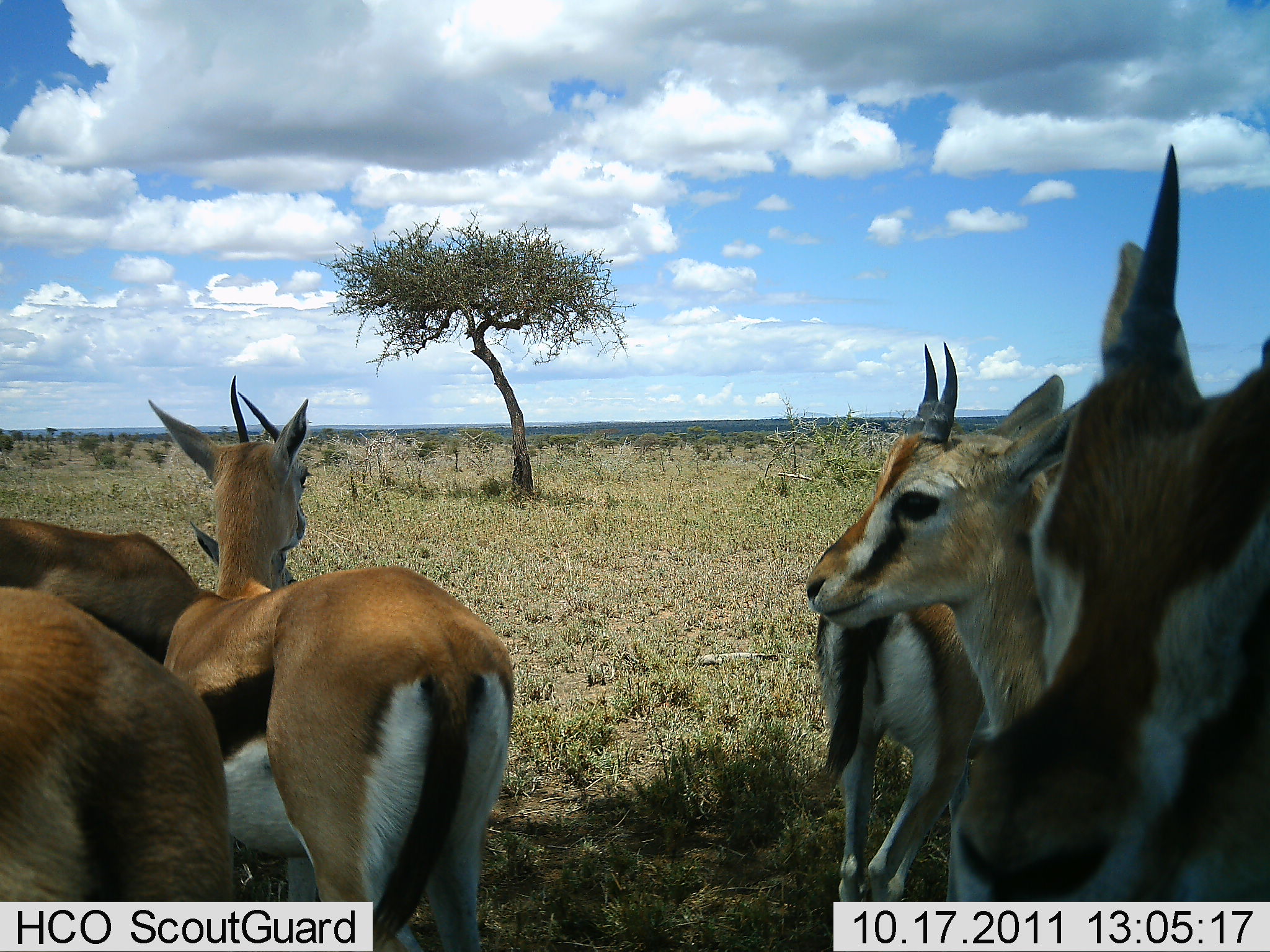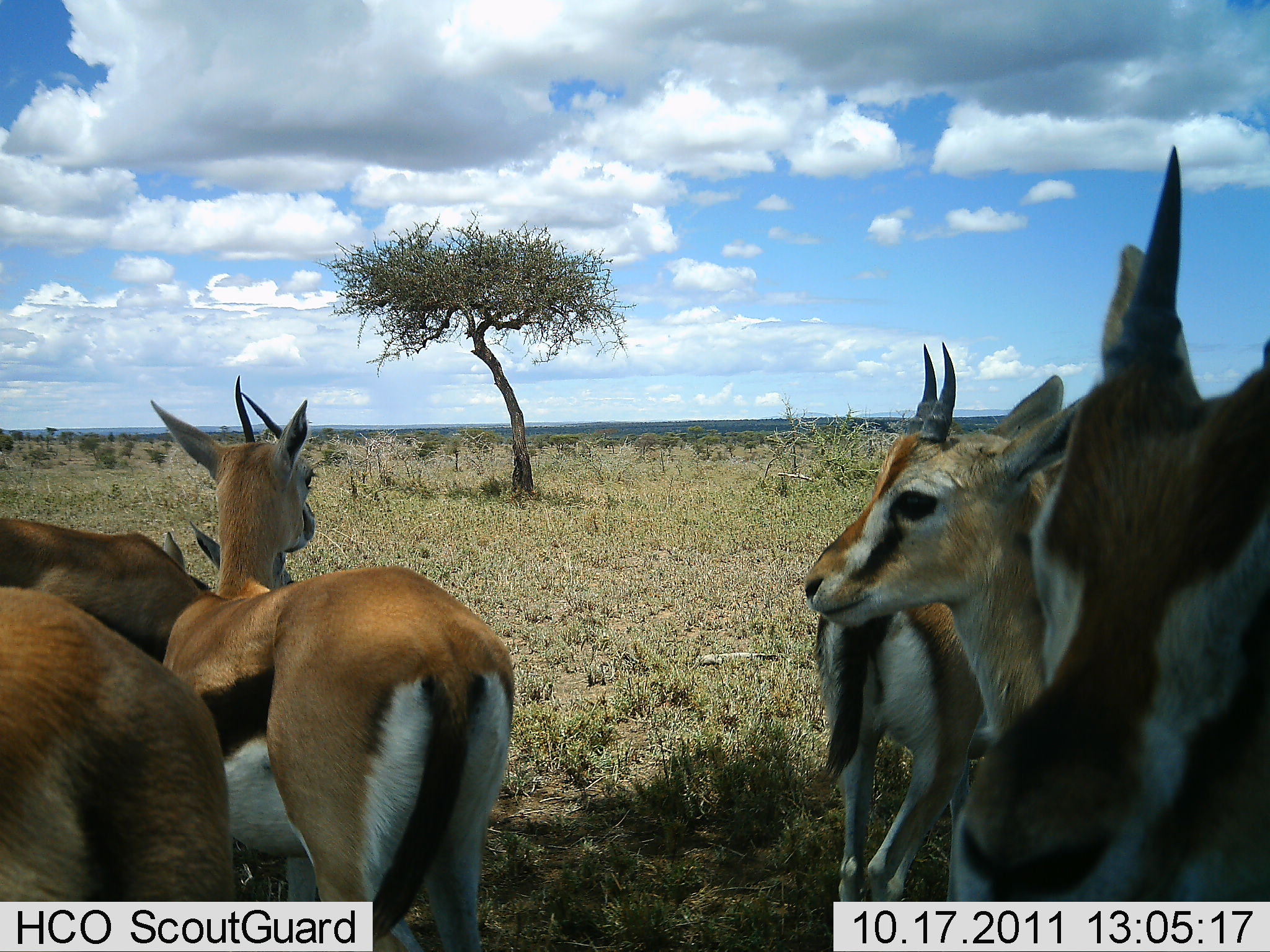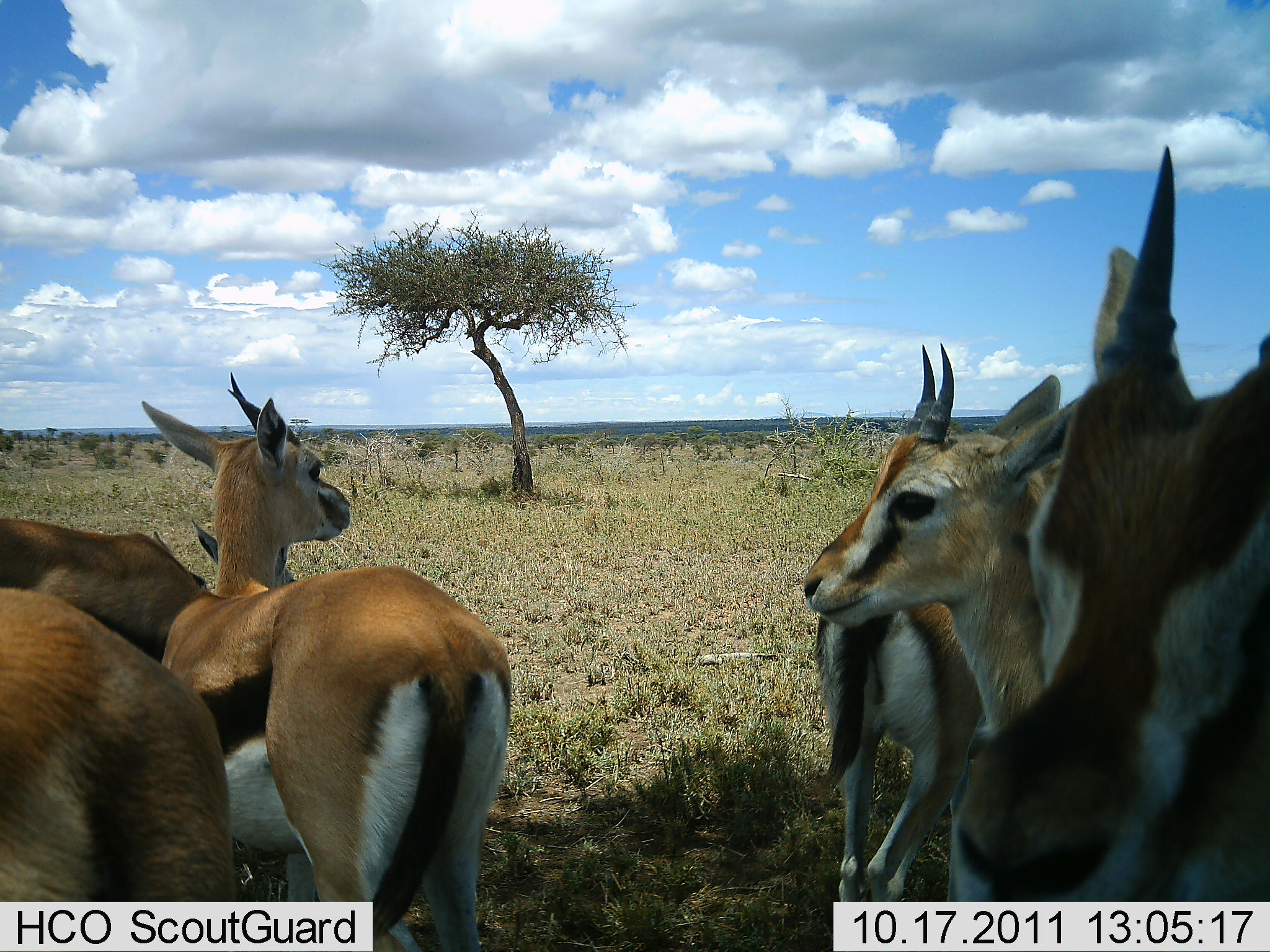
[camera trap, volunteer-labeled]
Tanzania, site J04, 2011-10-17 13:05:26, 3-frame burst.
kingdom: Animalia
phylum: Chordata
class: Mammalia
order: Artiodactyla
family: Bovidae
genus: Eudorcas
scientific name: Eudorcas thomsonii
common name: thomson's gazelle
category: gazellethomsons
Gazellethomsons (thomson's gazelle) (Eudorcas thomsonii), count 6. Behavior (volunteer vote fractions): standing 80%, resting 0%, moving 0%, interacting 10%. Young present (vote fraction): 20%. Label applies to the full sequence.